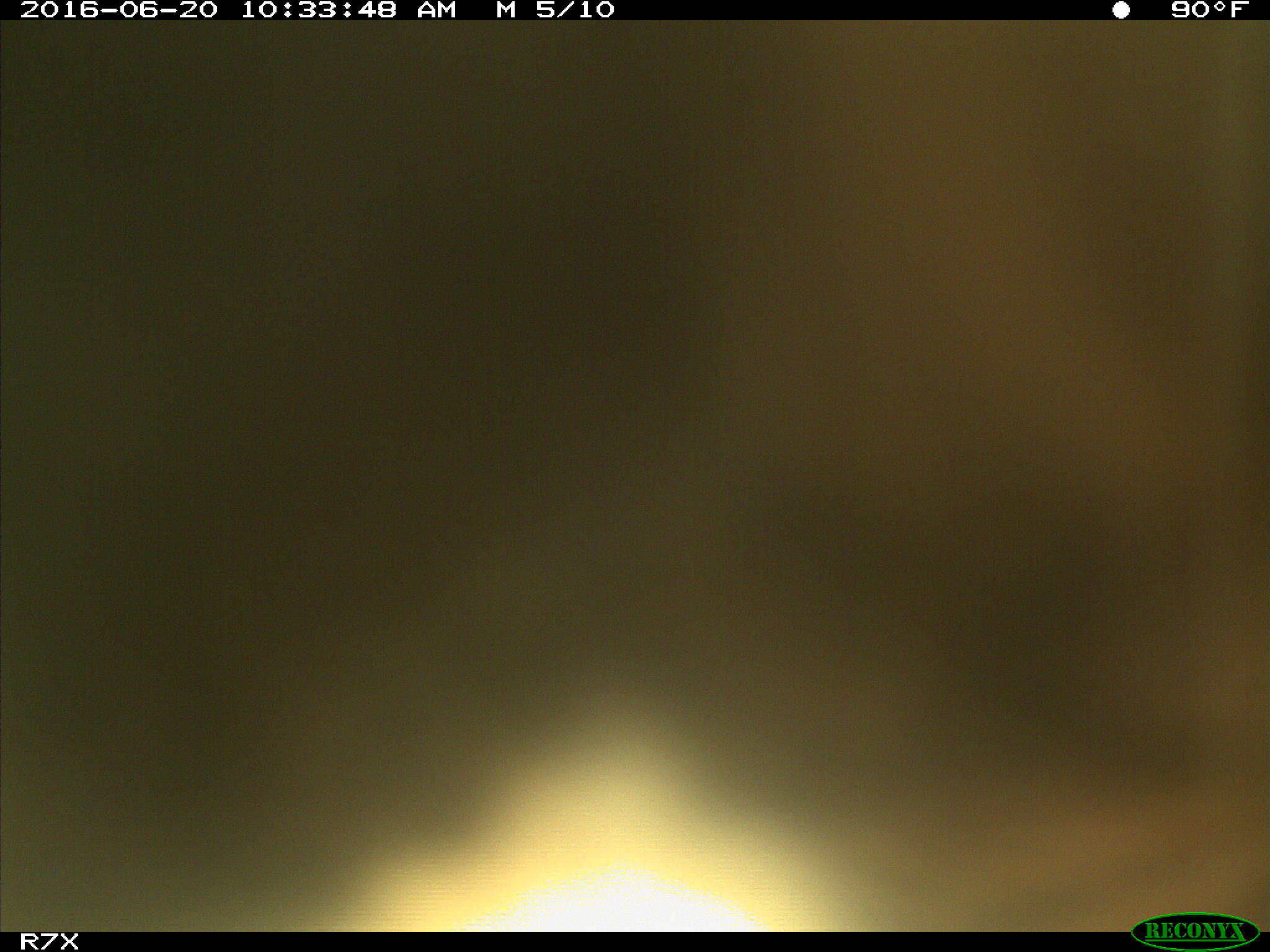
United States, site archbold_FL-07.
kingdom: Animalia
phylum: Chordata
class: Mammalia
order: Artiodactyla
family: Bovidae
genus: Bos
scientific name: Bos taurus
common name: domestic cow